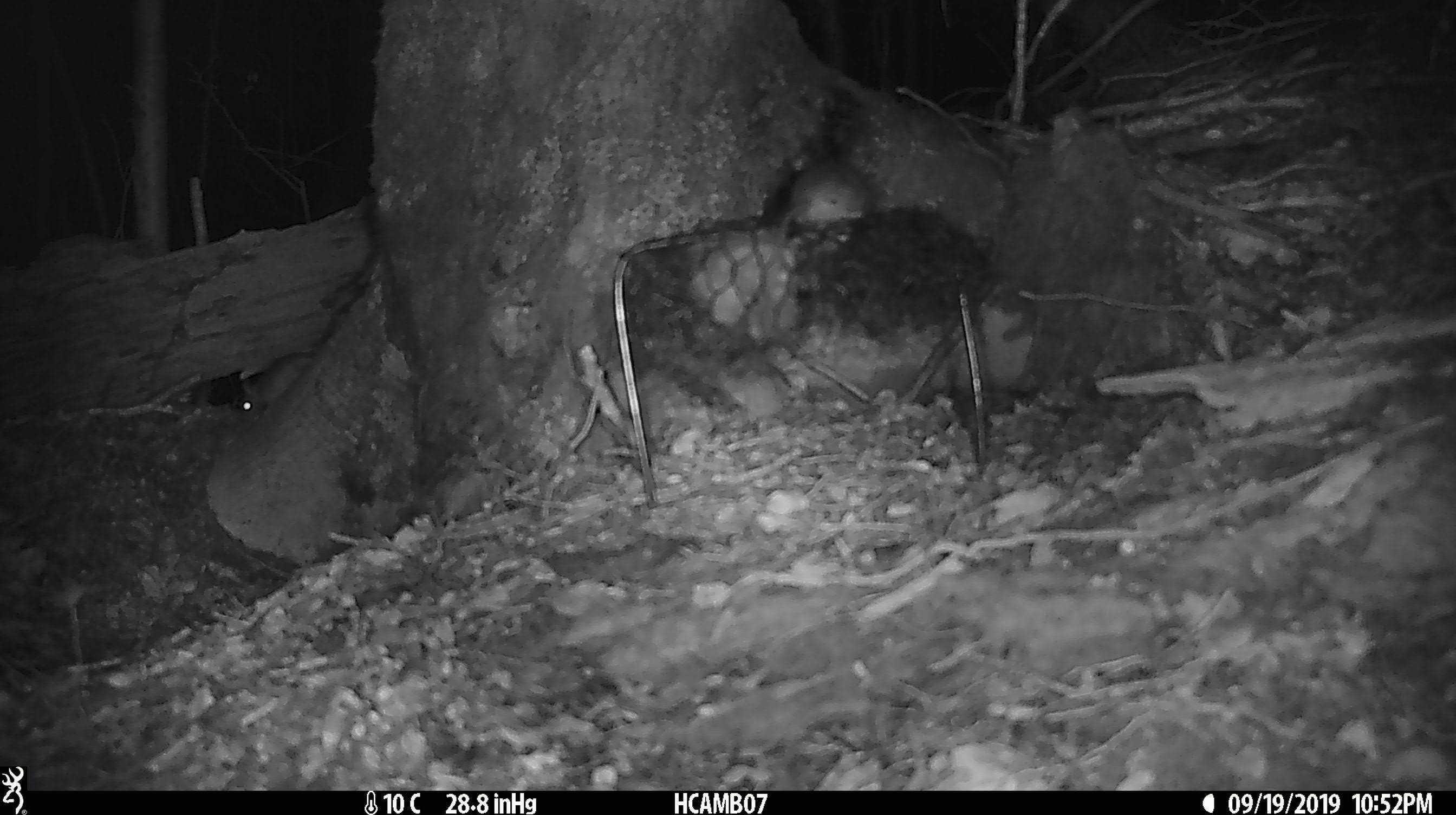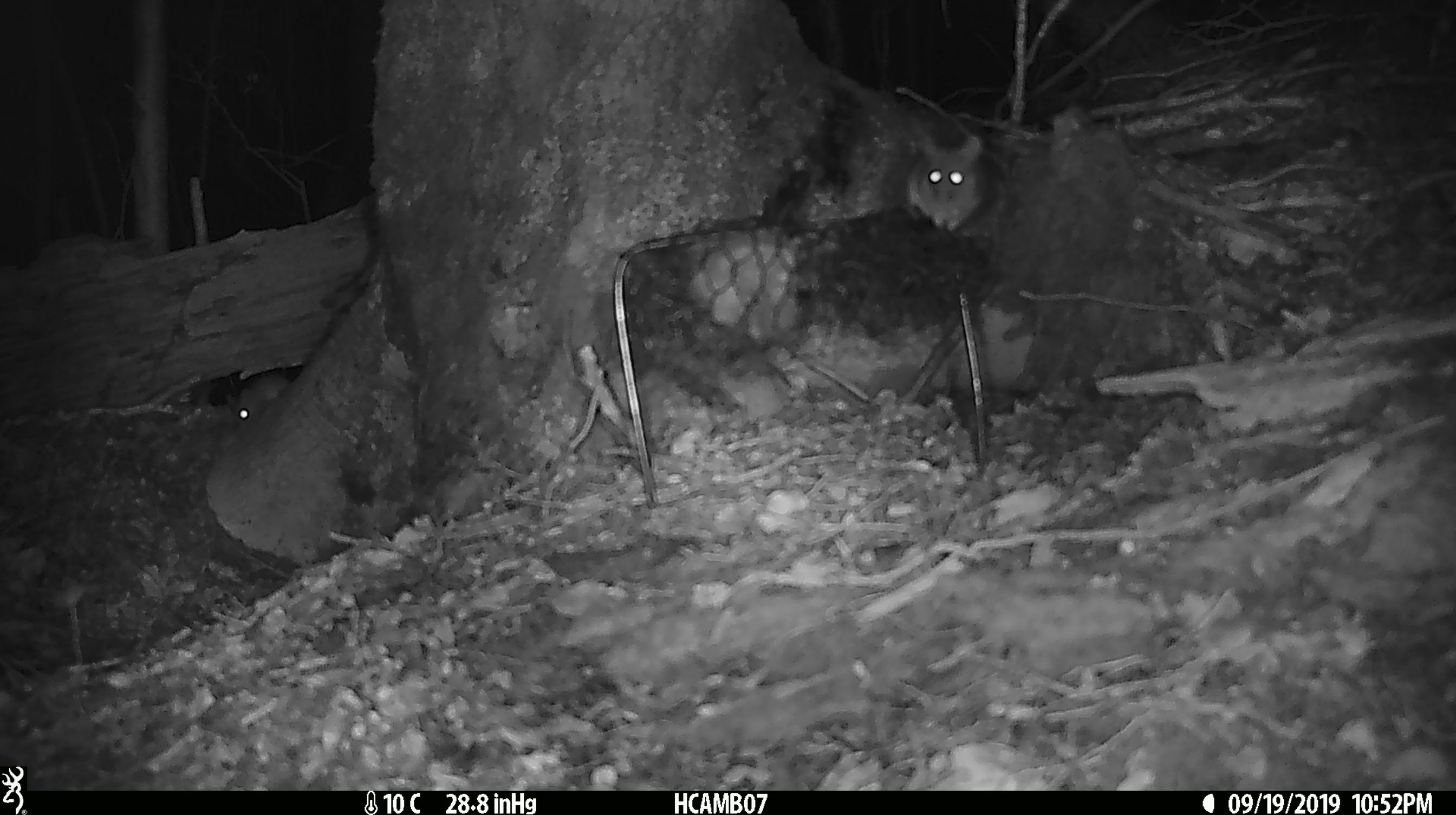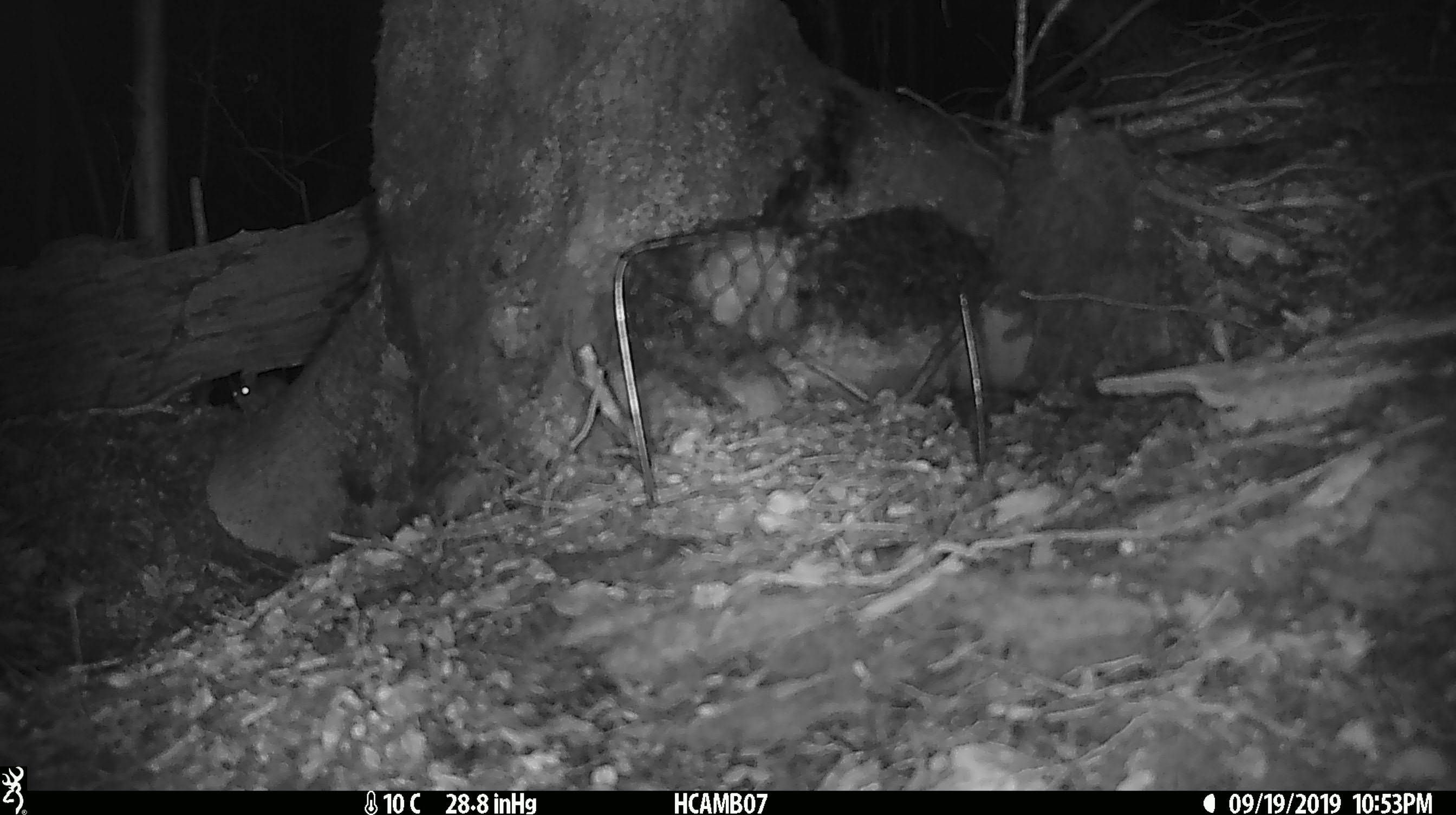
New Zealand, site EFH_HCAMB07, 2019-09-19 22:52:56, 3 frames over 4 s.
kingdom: Animalia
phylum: Chordata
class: Mammalia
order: Rodentia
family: Muridae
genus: Mus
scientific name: Mus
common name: mouse